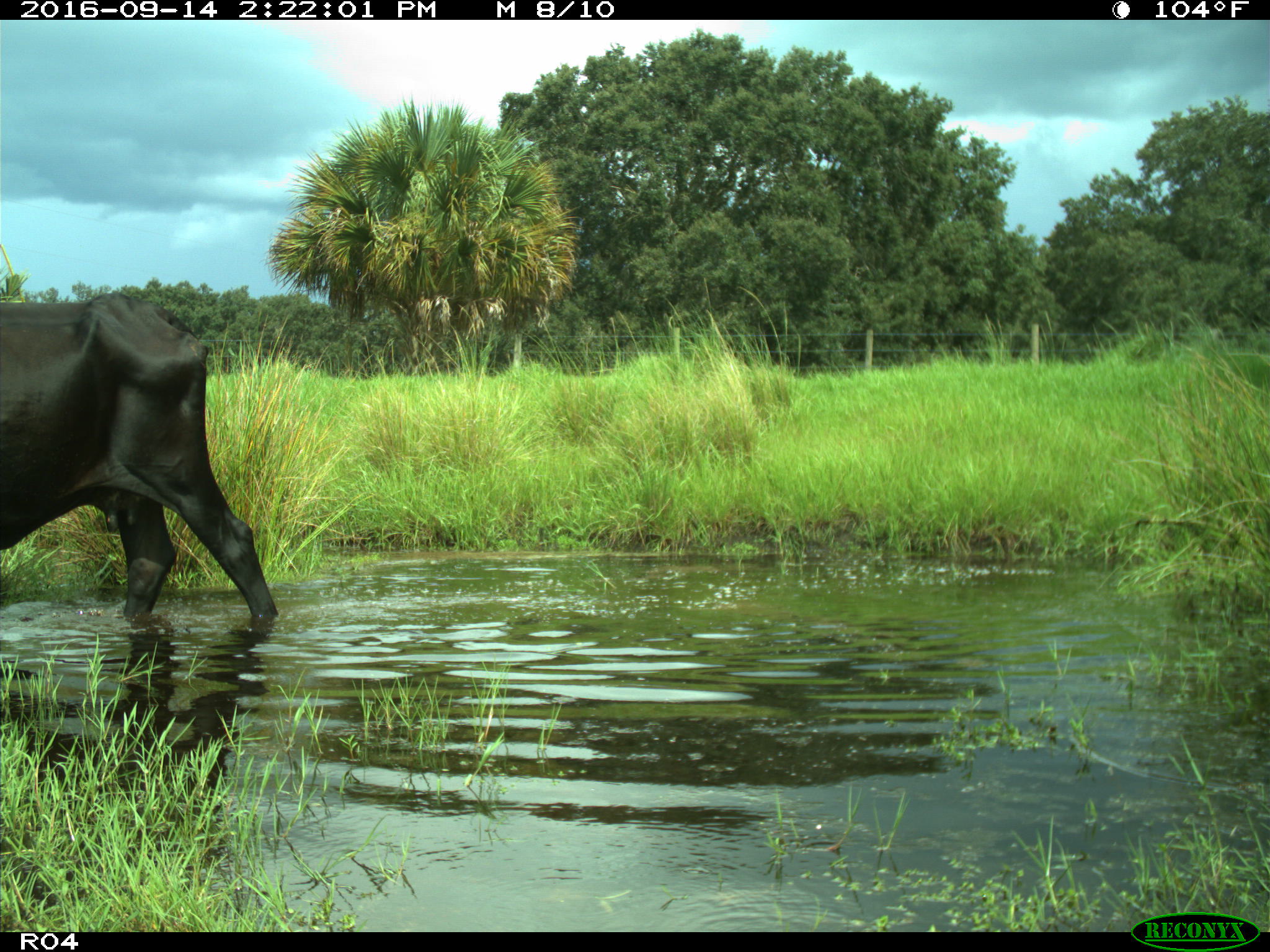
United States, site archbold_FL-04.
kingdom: Animalia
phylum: Chordata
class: Mammalia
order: Artiodactyla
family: Bovidae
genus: Bos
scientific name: Bos taurus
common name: domestic cow